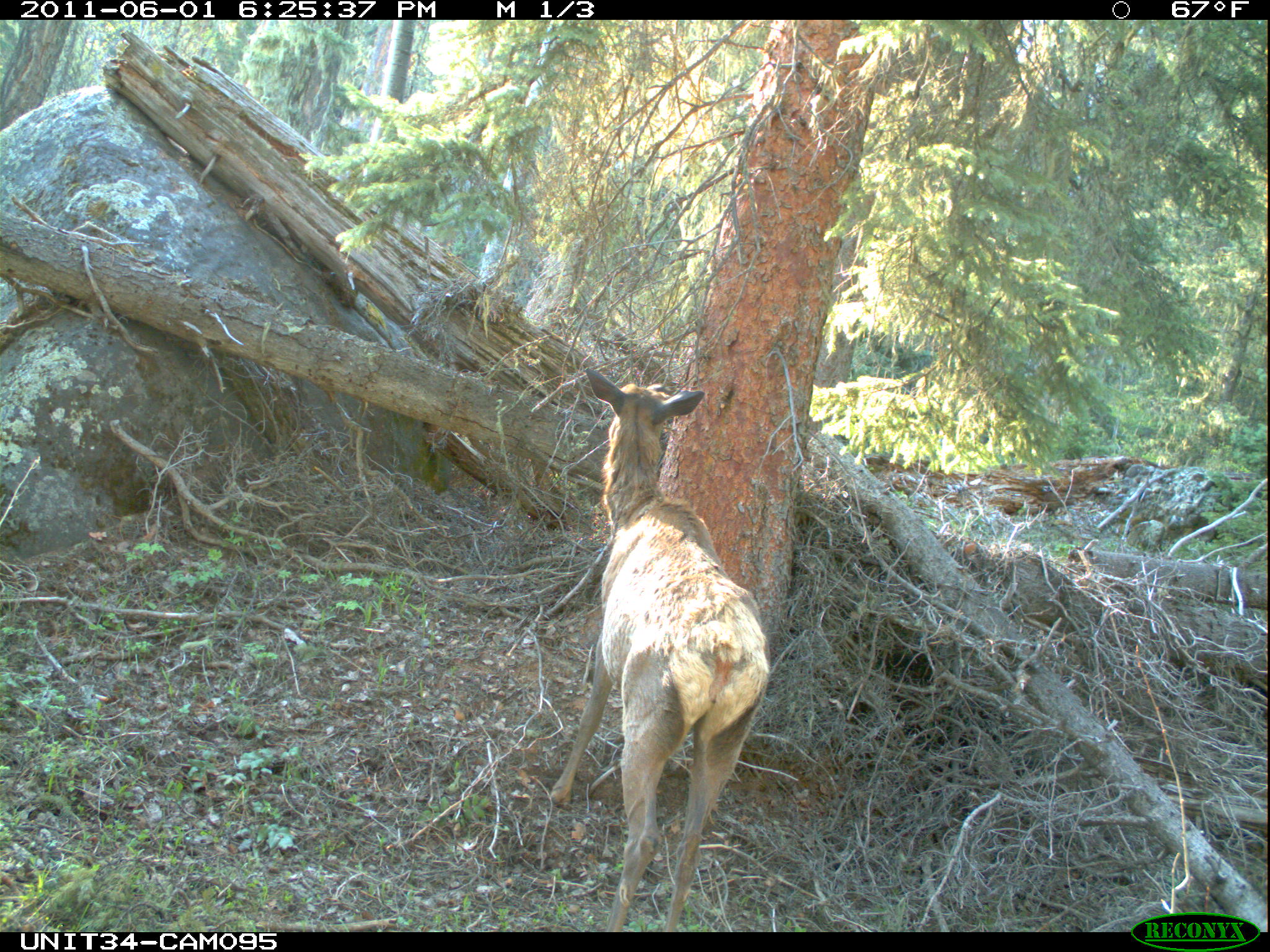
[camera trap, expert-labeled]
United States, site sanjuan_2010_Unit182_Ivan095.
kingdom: Animalia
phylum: Chordata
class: Mammalia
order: Artiodactyla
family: Cervidae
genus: Cervus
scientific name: Cervus elaphus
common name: red deer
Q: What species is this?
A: Cervus elaphus (red deer).